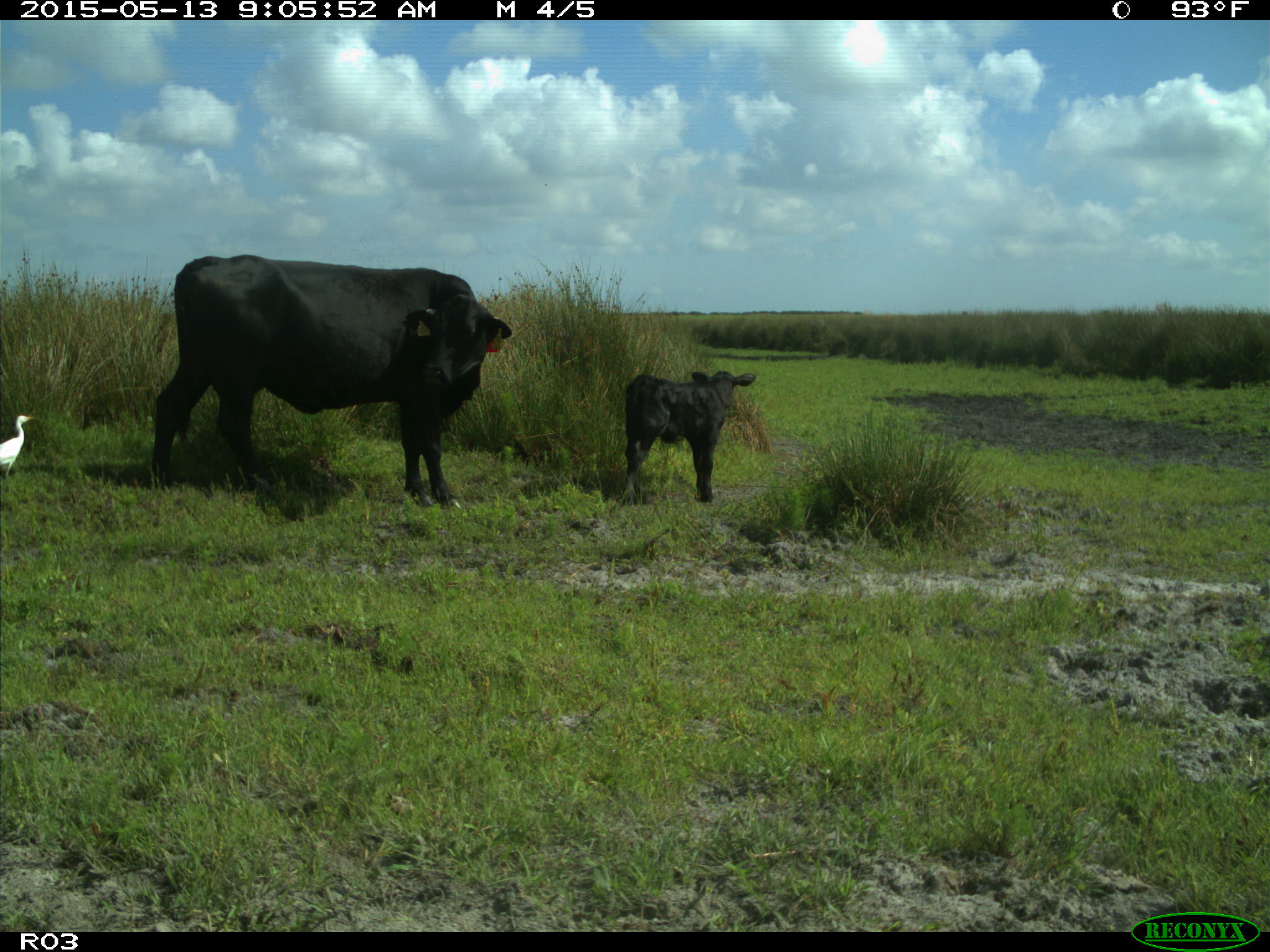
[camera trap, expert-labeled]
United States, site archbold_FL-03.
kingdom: Animalia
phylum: Chordata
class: Mammalia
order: Artiodactyla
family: Bovidae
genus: Bos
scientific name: Bos taurus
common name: domestic cow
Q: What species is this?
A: Bos taurus (domestic cow).